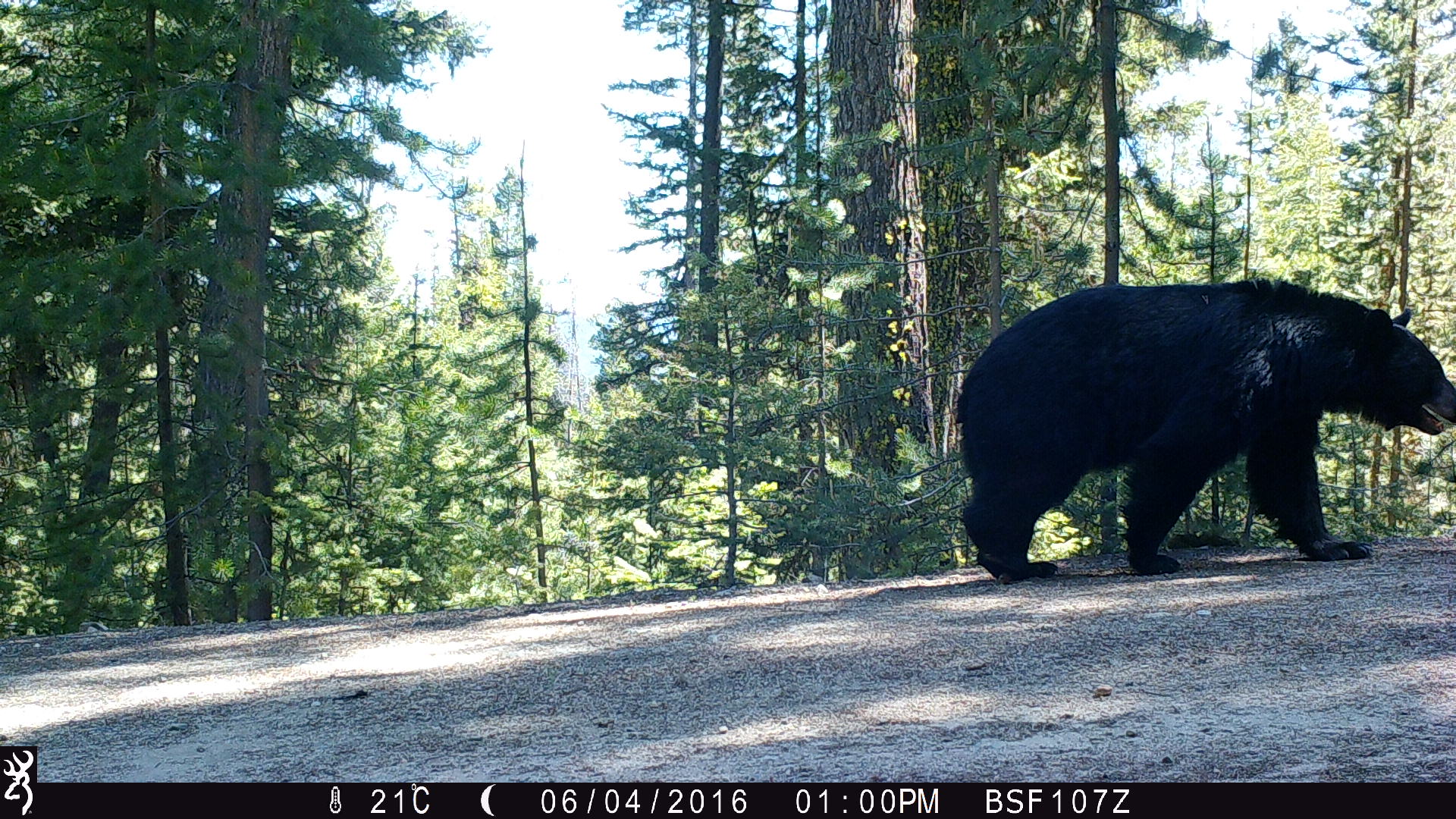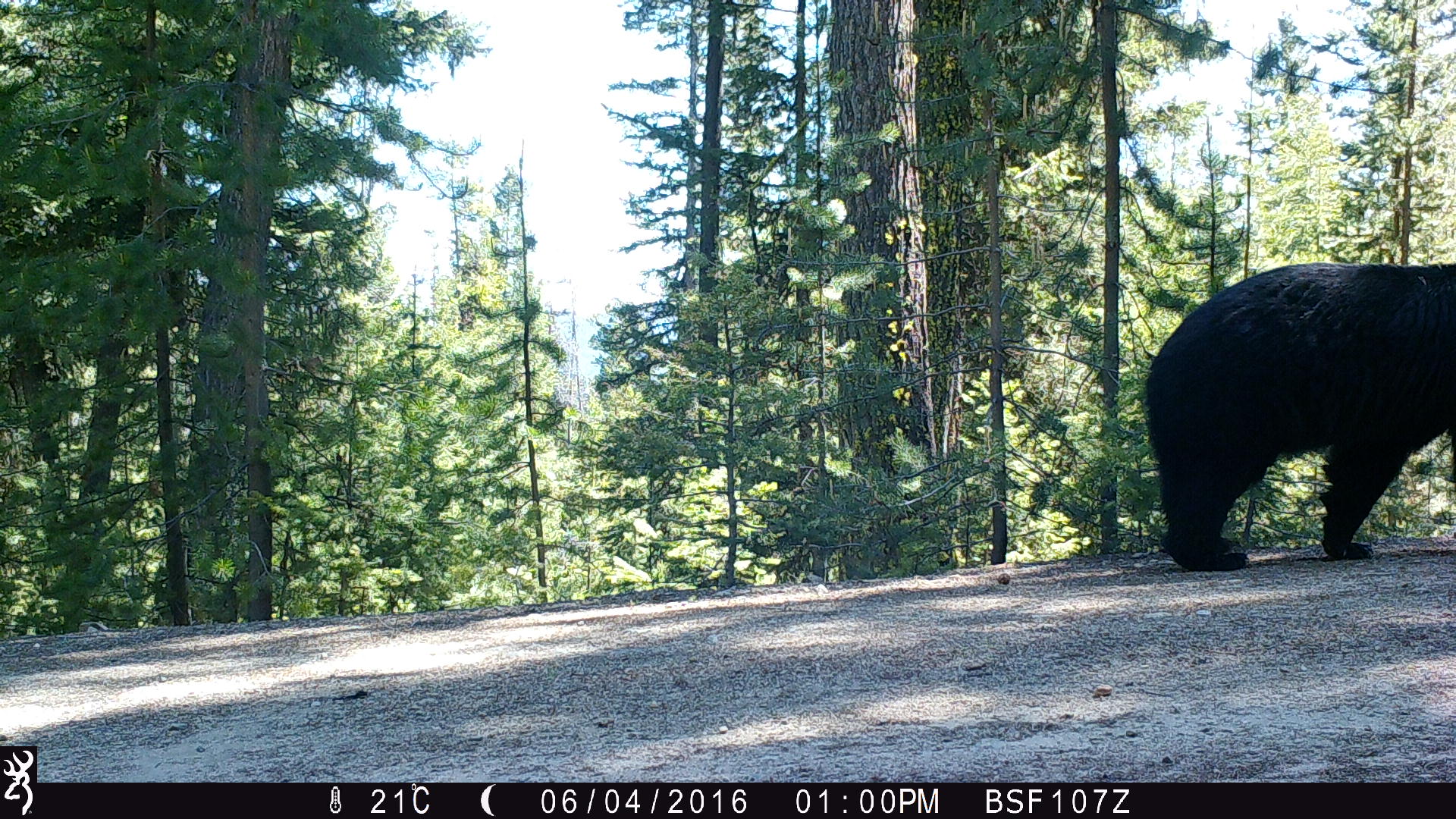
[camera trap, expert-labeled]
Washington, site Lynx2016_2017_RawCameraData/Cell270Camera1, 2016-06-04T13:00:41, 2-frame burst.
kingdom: Animalia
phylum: Chordata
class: Mammalia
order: Carnivora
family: Ursidae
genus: Ursus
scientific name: Ursus americanus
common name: american black bear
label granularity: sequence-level